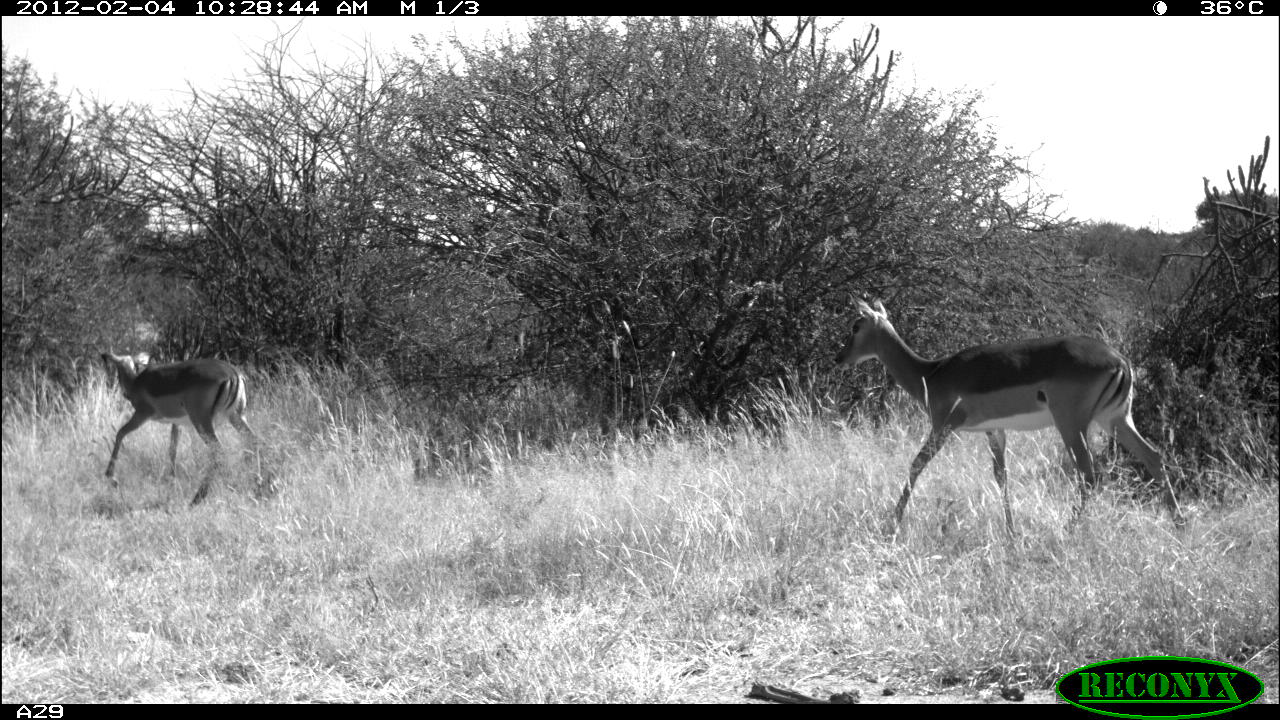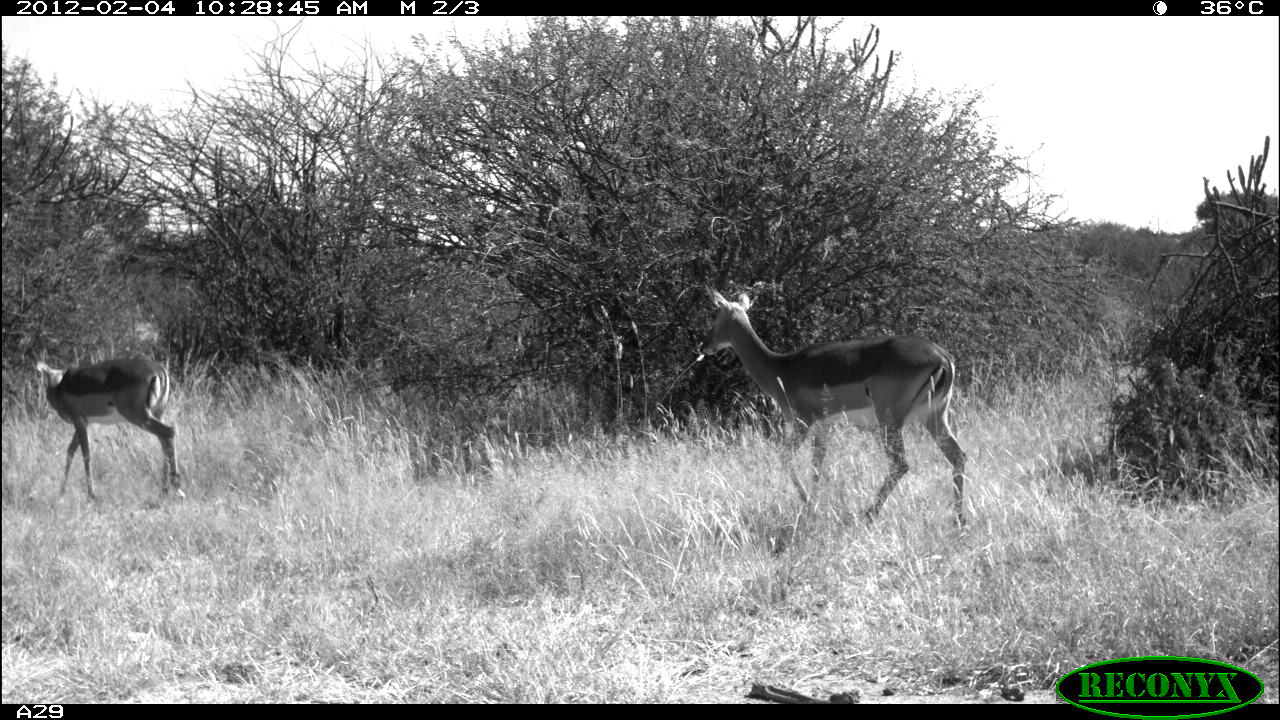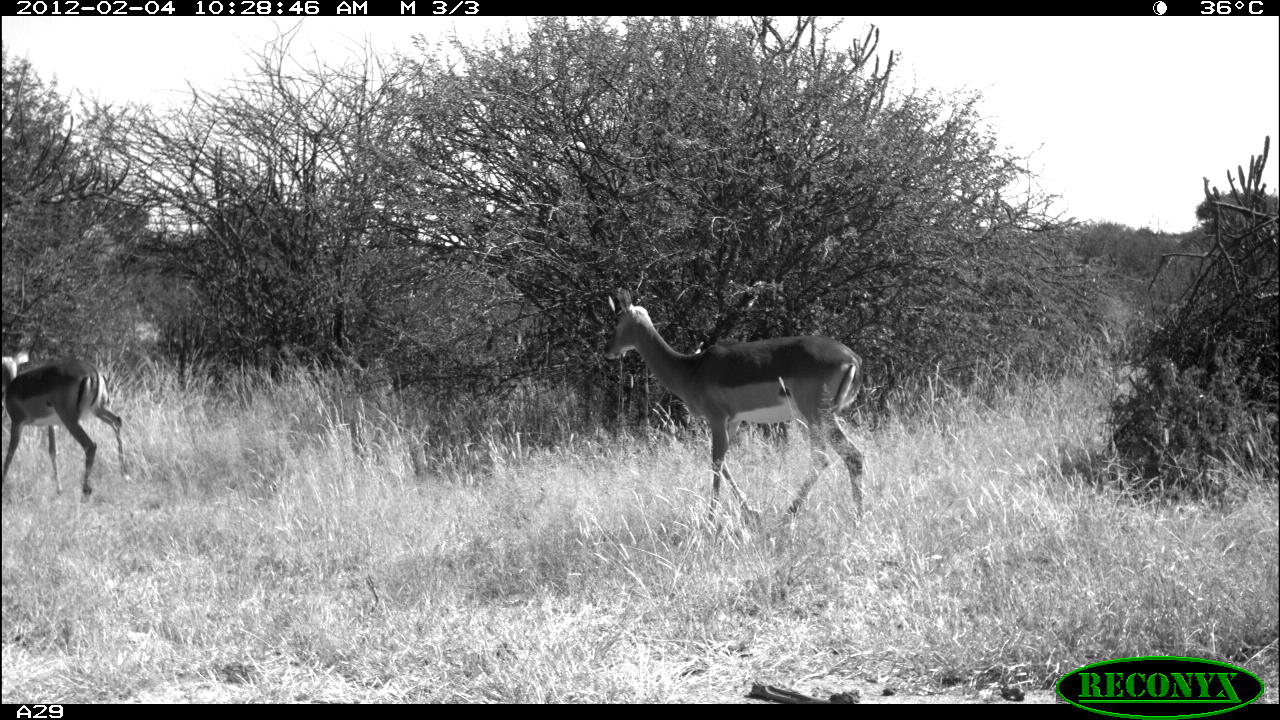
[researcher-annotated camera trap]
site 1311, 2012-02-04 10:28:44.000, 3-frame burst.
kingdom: Animalia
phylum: Chordata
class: Mammalia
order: Artiodactyla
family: Bovidae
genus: Aepyceros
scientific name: Aepyceros melampus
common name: impala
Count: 2.